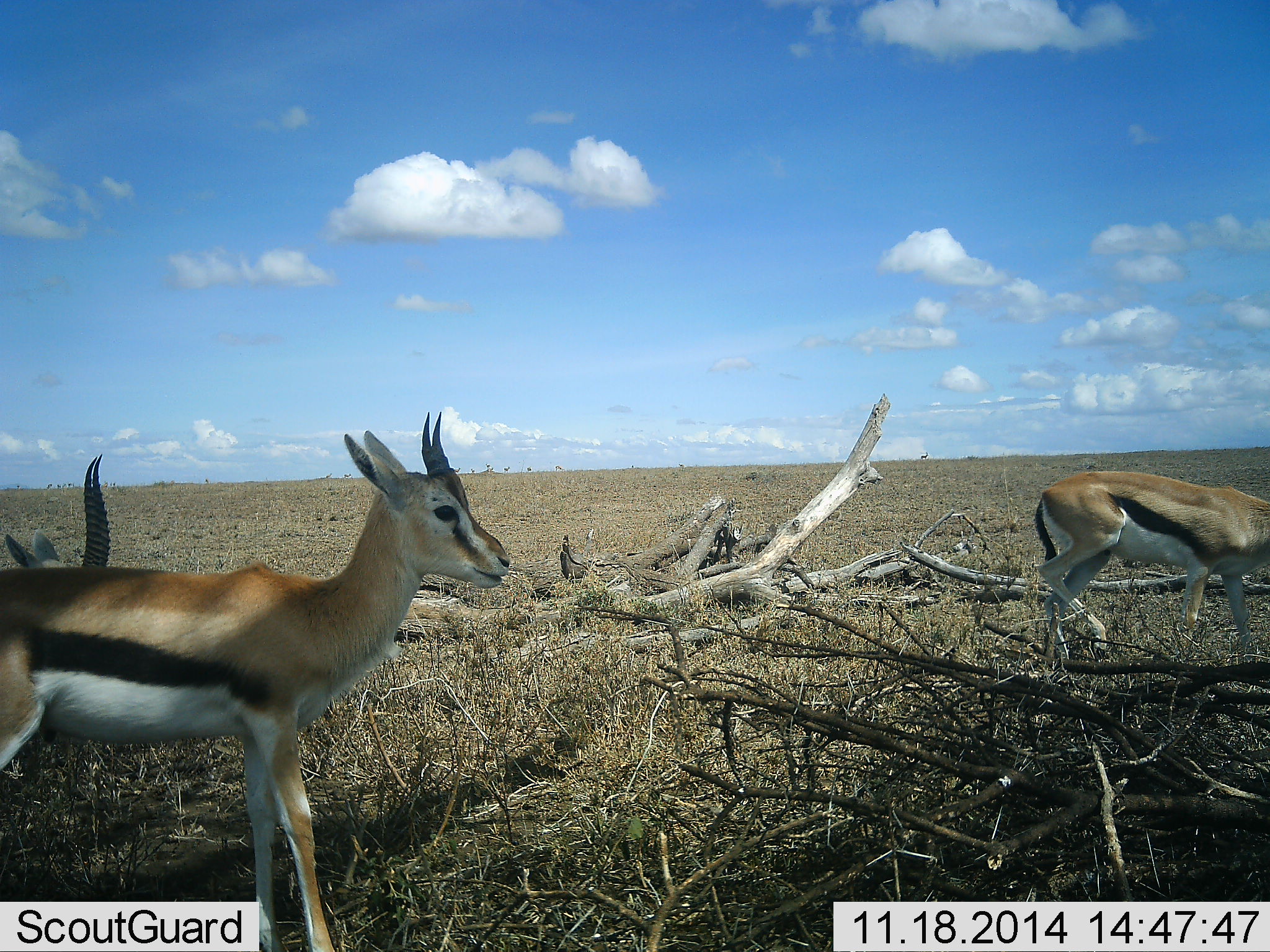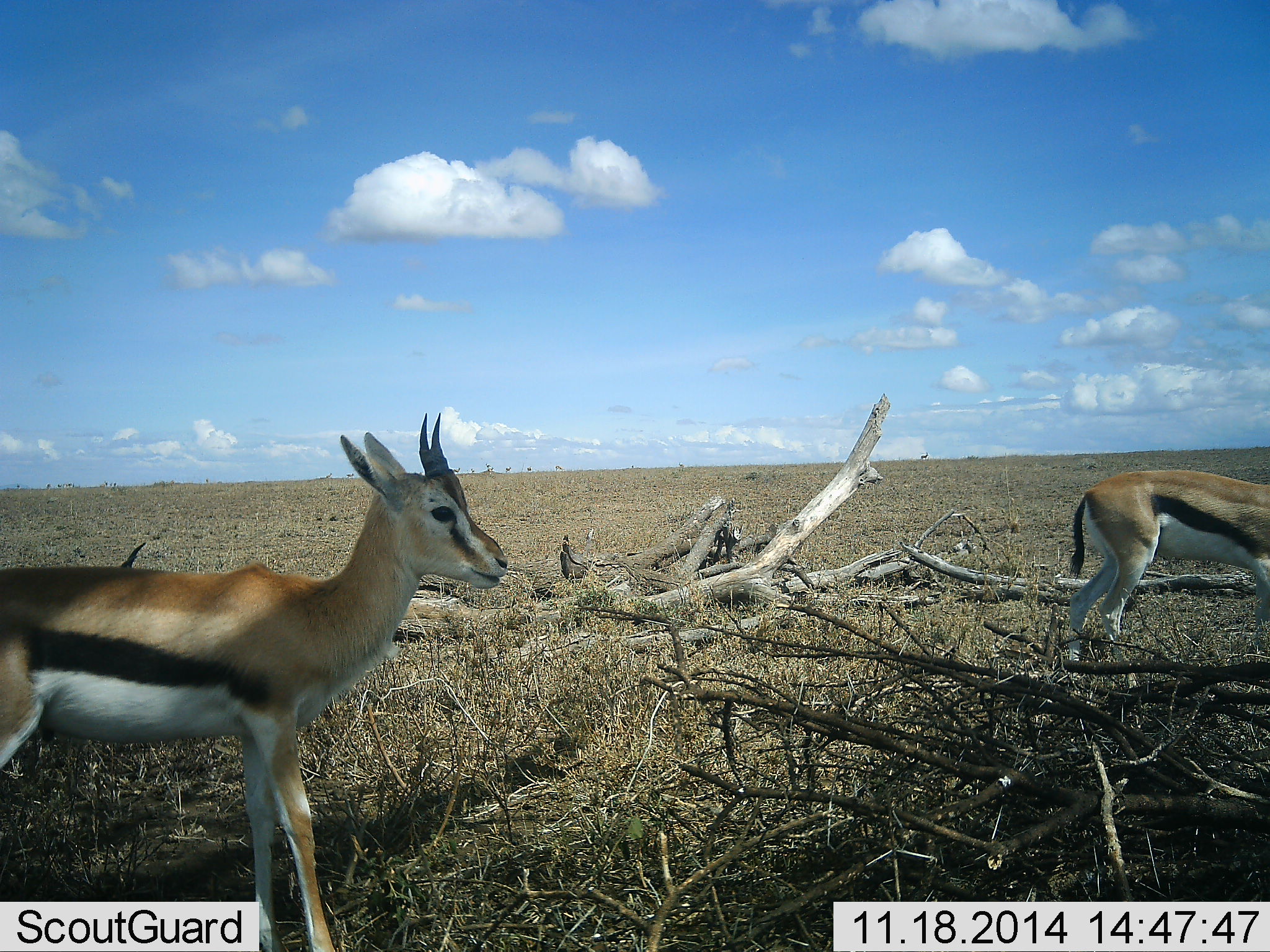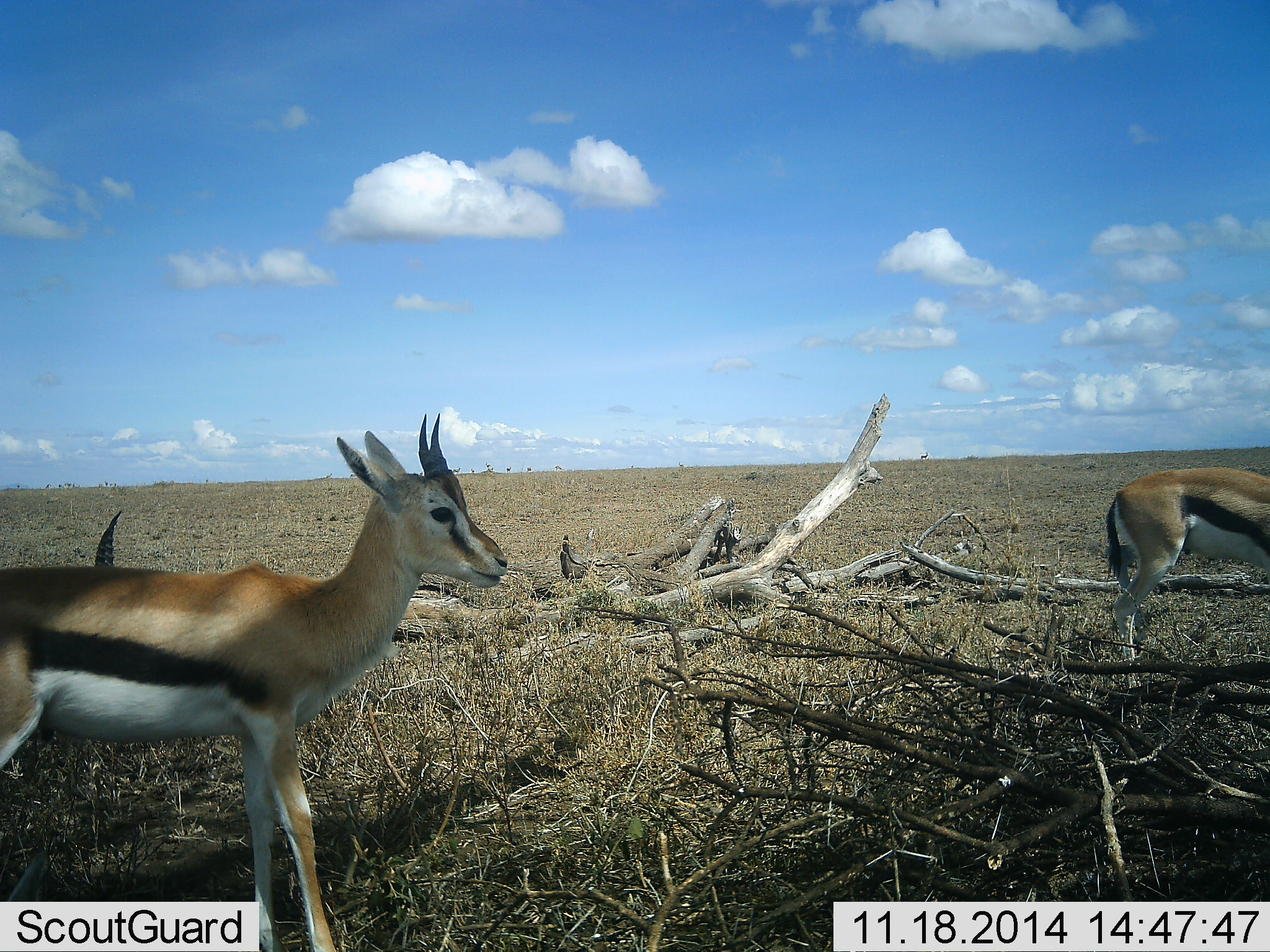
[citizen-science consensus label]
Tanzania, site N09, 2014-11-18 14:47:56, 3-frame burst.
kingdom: Animalia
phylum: Chordata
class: Mammalia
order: Artiodactyla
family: Bovidae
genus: Eudorcas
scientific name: Eudorcas thomsonii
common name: thomson's gazelle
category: gazellethomsons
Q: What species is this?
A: Gazellethomsons (thomson's gazelle) (Eudorcas thomsonii).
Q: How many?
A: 3.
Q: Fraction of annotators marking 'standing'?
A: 82%.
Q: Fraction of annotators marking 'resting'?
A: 0%.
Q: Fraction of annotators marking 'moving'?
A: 73%.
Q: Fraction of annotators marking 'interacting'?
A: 0%.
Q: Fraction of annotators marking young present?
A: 0%.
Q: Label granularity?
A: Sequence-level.